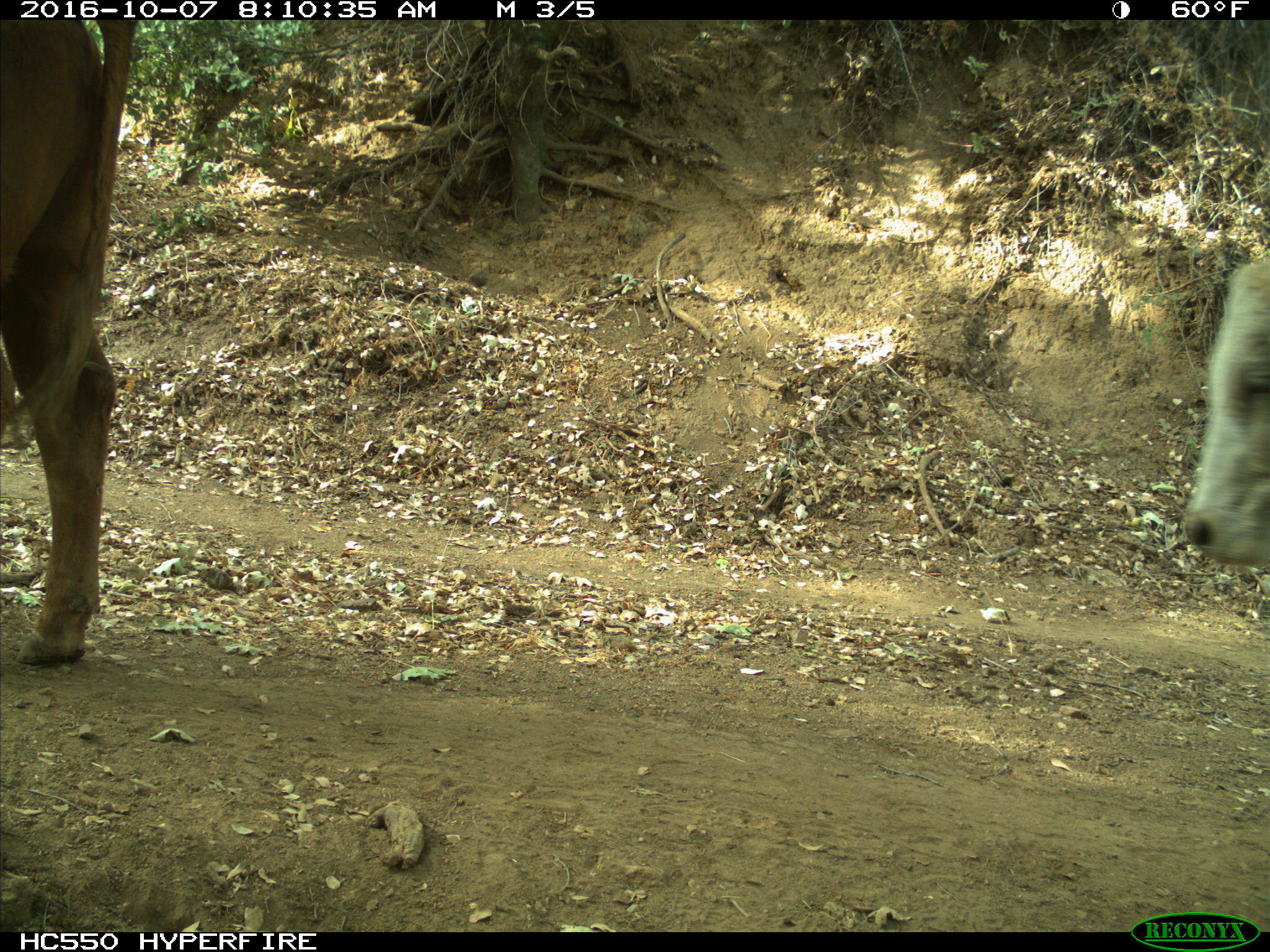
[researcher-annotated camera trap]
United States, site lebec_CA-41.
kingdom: Animalia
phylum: Chordata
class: Mammalia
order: Artiodactyla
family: Bovidae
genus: Bos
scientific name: Bos taurus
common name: domestic cow